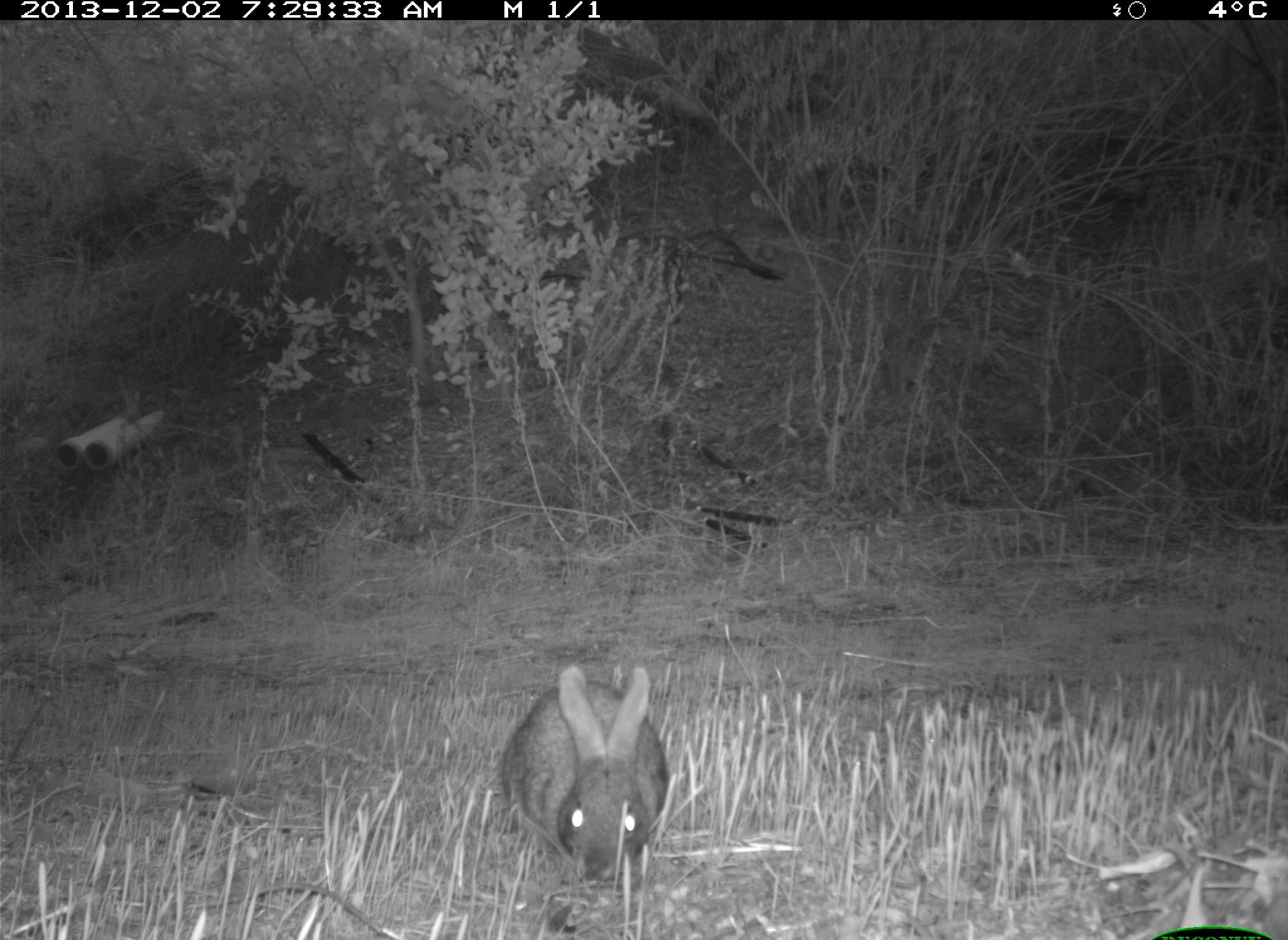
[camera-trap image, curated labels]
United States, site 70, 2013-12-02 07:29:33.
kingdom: Animalia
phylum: Chordata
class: Mammalia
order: Lagomorpha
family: Leporidae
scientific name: Leporidae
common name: rabbits and hares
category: rabbit